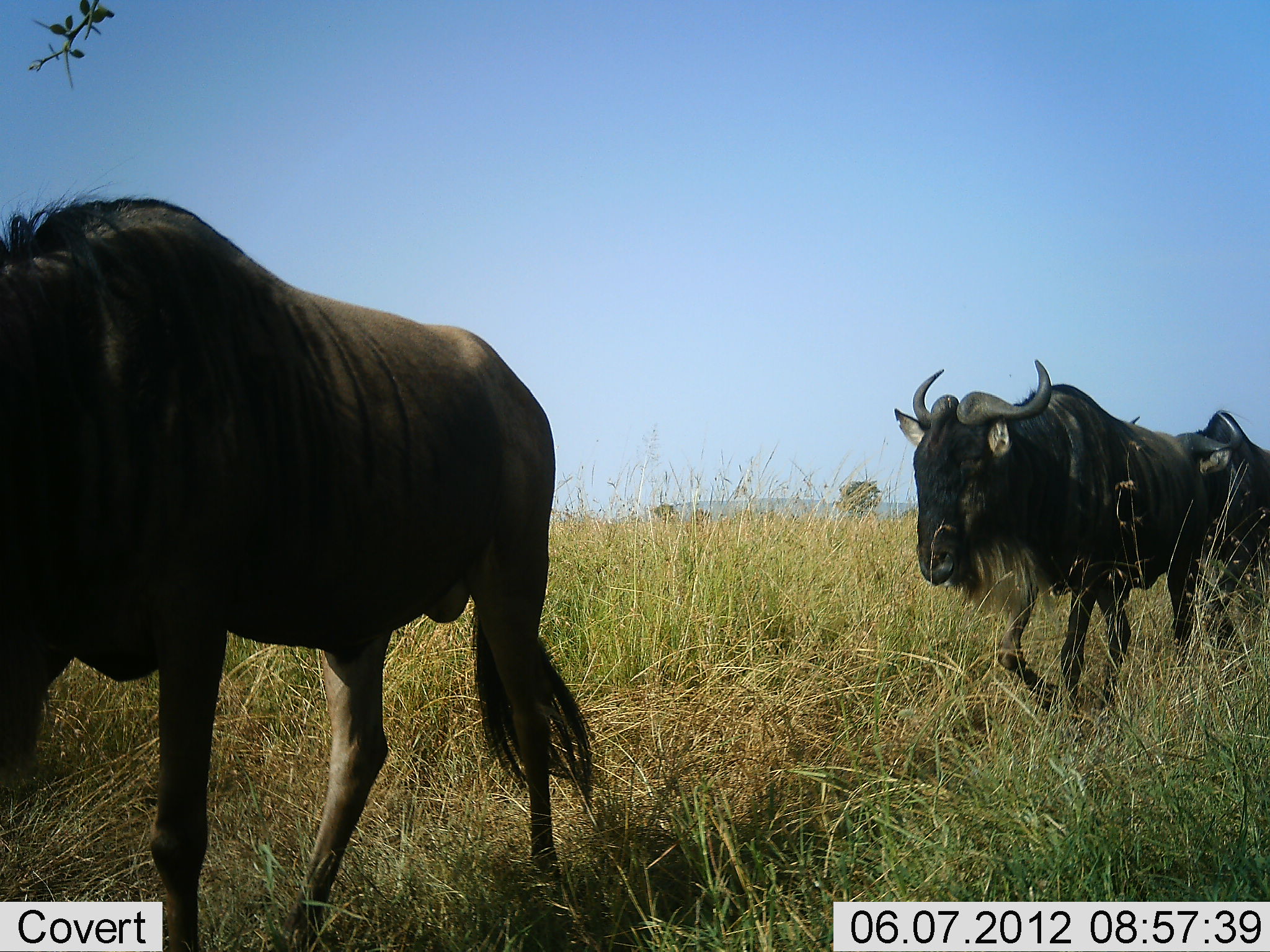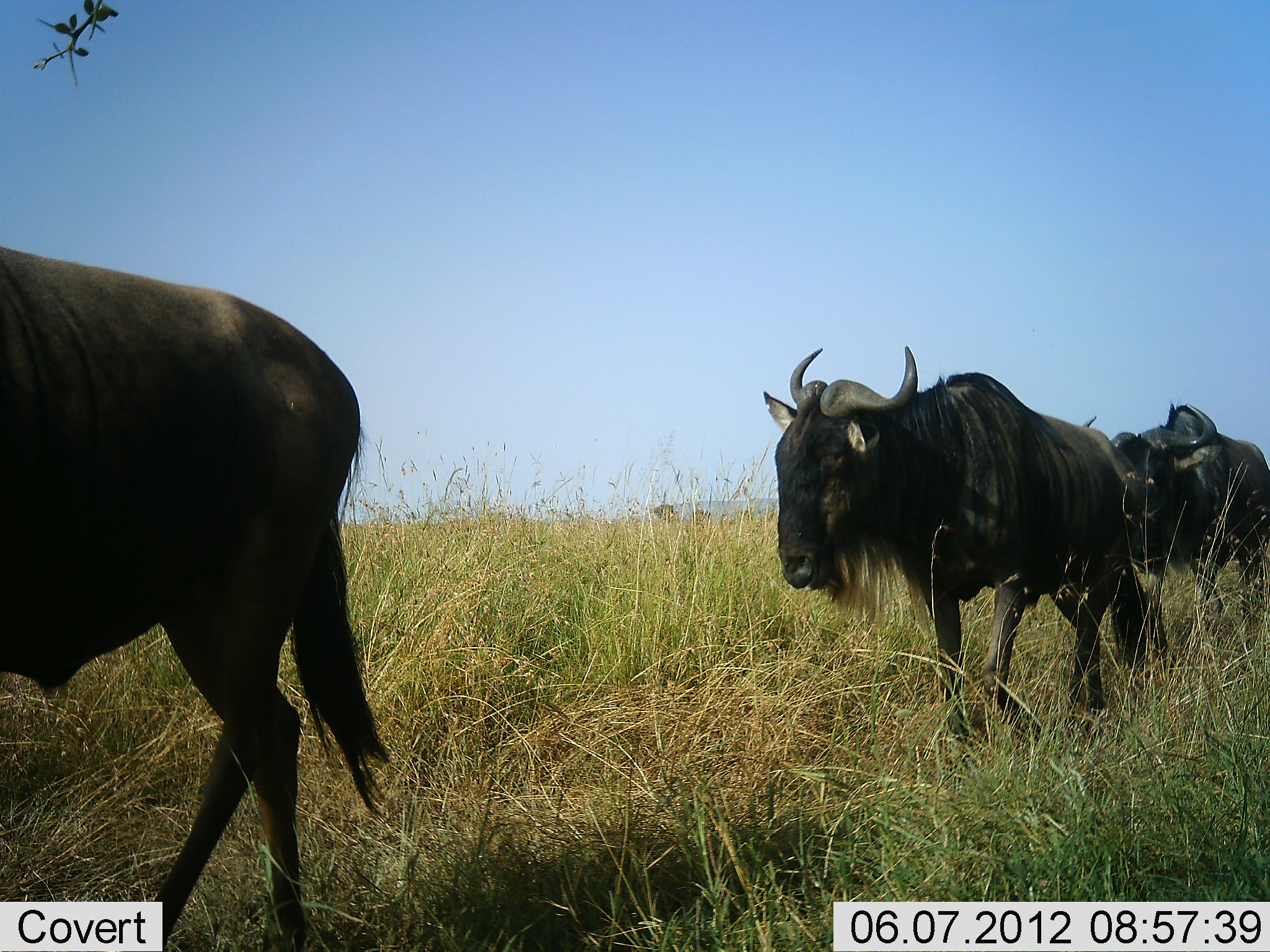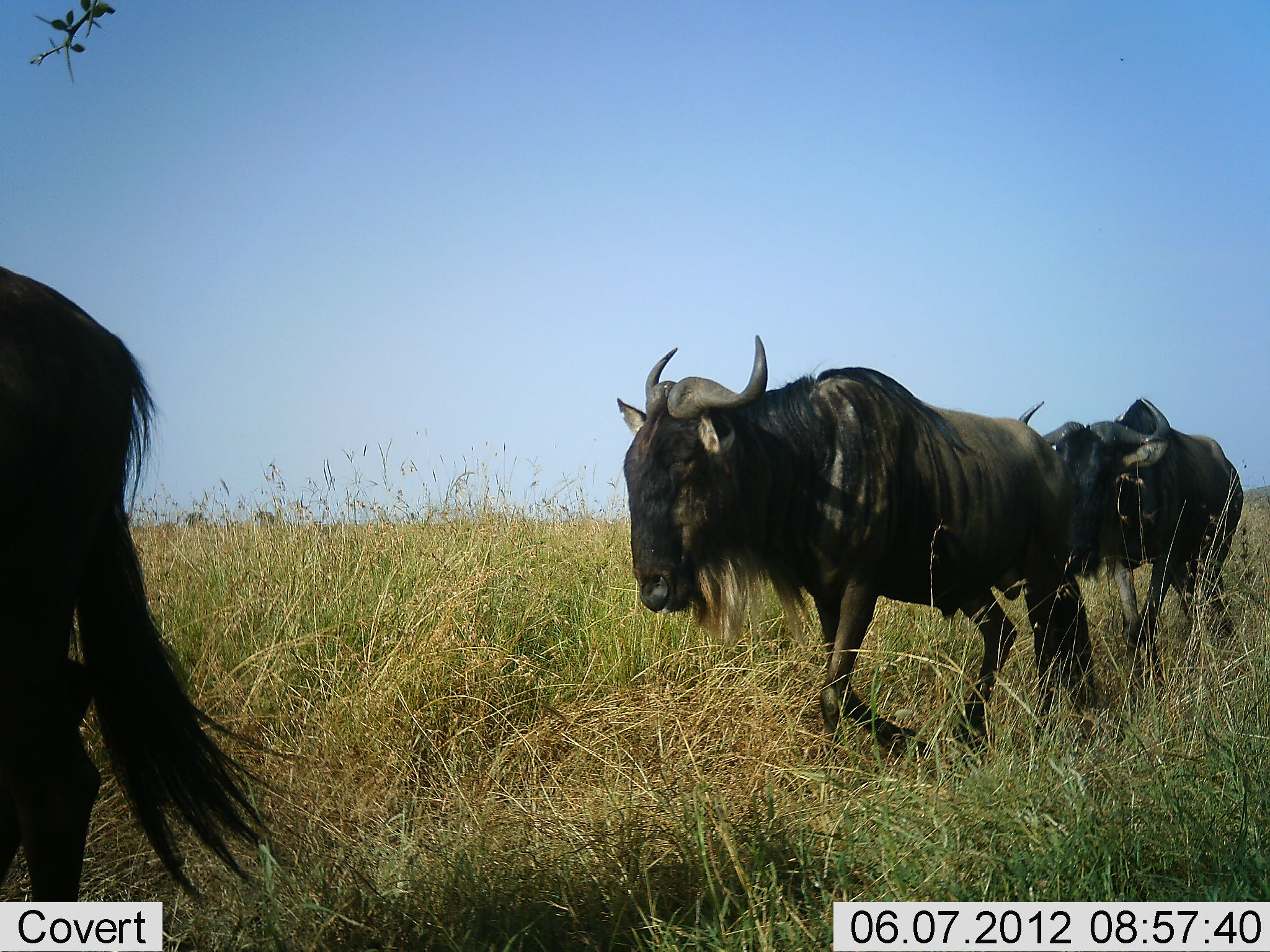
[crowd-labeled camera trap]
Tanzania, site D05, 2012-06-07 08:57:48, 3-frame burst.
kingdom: Animalia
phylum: Chordata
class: Mammalia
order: Artiodactyla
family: Bovidae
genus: Connochaetes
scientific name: Connochaetes taurinus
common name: blue wildebeest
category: wildebeest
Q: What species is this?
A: Wildebeest (blue wildebeest) (Connochaetes taurinus).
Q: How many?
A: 3.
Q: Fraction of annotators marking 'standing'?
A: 0%.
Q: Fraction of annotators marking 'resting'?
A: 0%.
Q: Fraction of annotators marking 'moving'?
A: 100%.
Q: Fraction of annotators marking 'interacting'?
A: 0%.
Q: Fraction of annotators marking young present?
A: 0%.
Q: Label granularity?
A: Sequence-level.